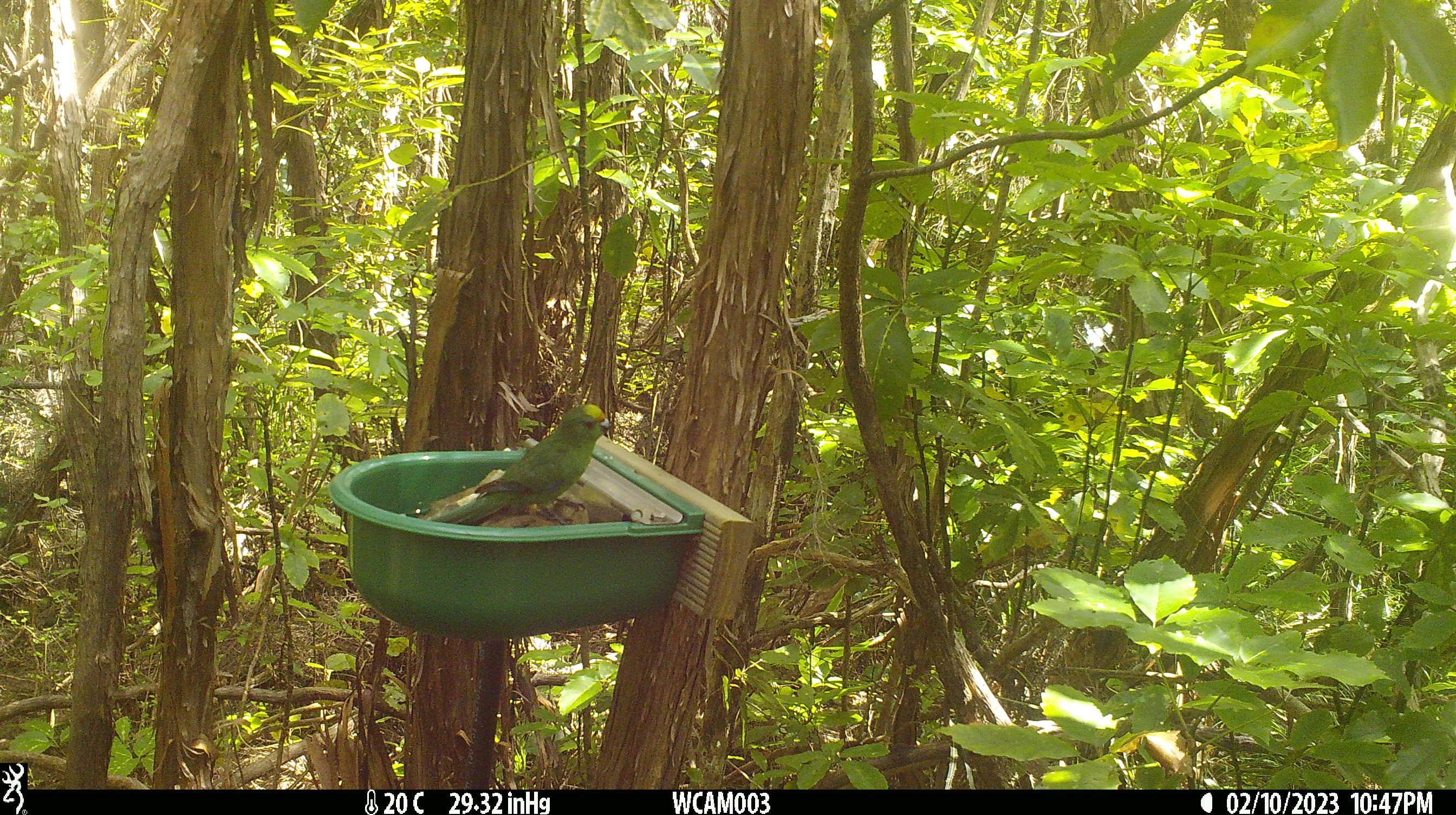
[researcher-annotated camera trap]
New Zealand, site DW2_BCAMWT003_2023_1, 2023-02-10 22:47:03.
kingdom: Animalia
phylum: Chordata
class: Aves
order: Psittaciformes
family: Psittaculidae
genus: Cyanoramphus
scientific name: Cyanoramphus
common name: parakeet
Parakeet (Cyanoramphus).